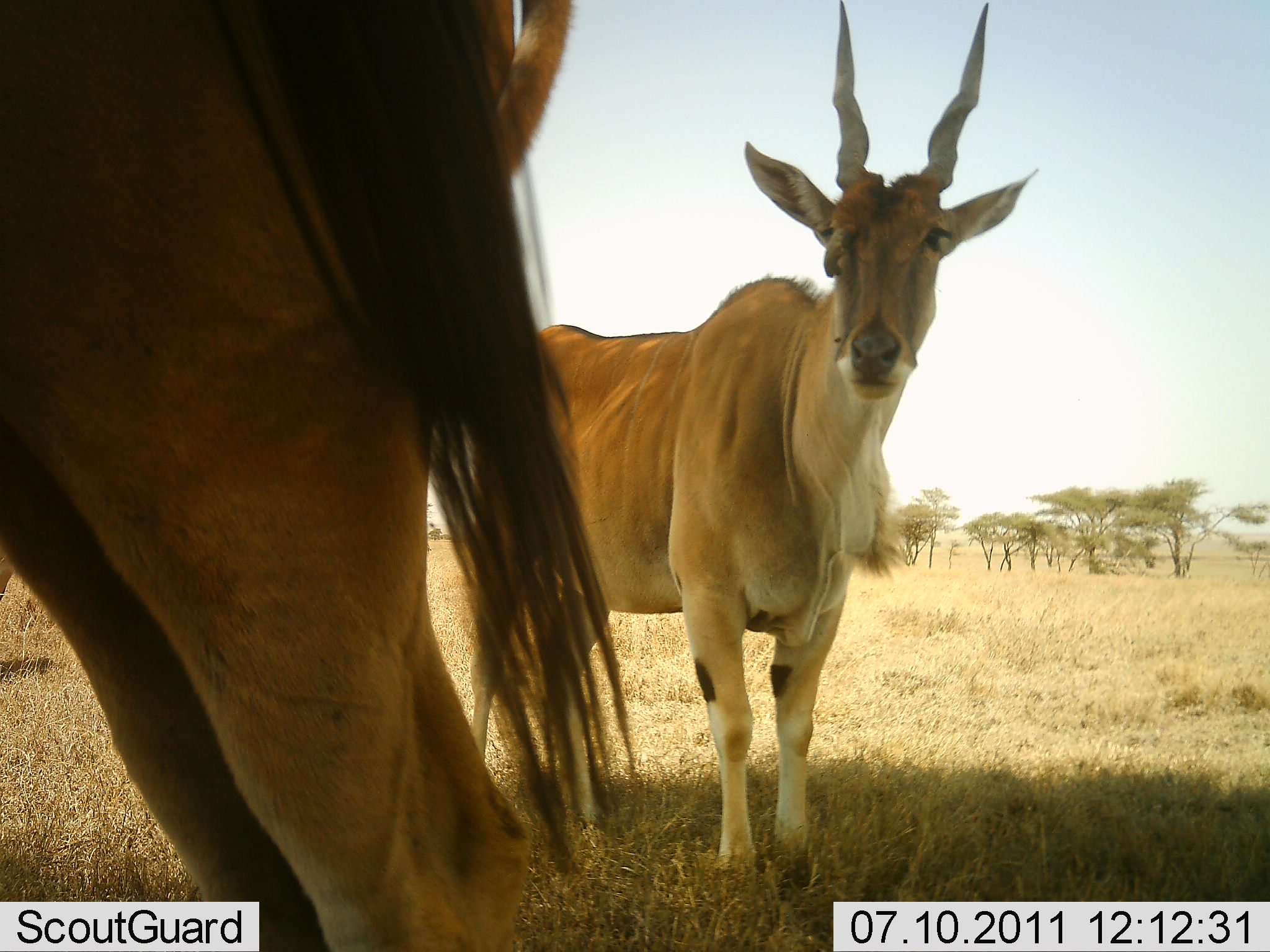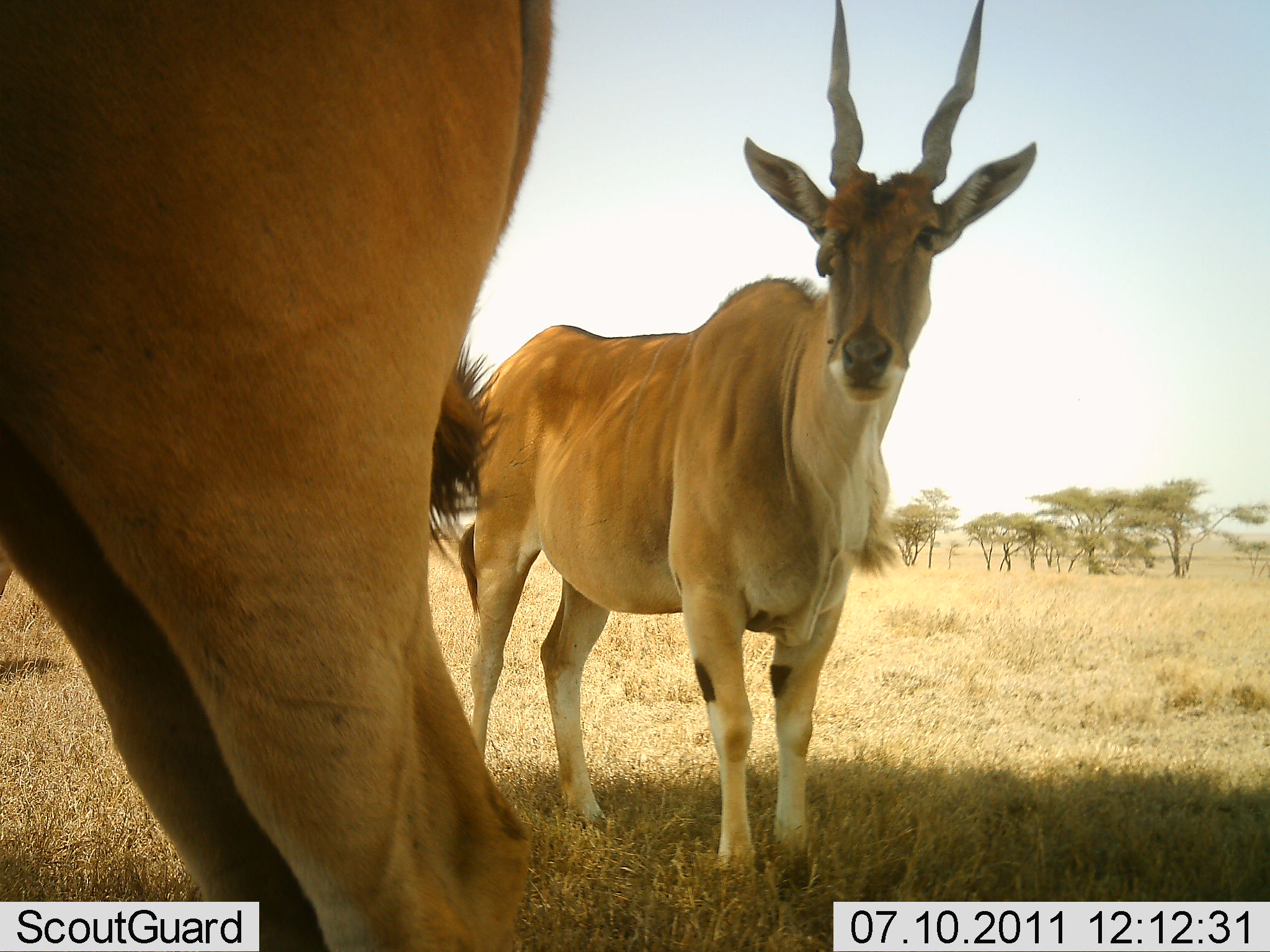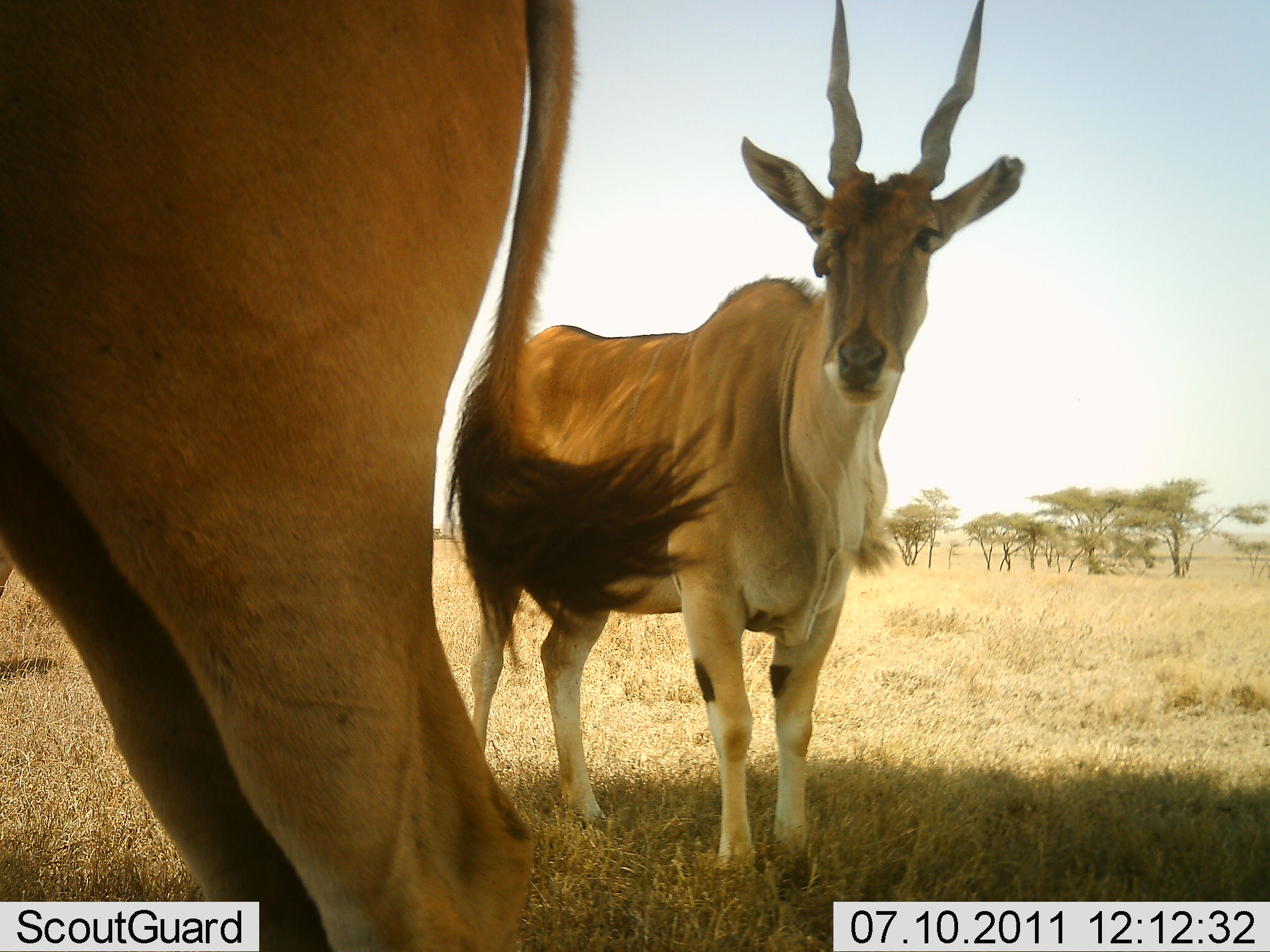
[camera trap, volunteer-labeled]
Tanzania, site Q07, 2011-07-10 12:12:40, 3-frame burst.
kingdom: Animalia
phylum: Chordata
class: Mammalia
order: Artiodactyla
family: Bovidae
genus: Tragelaphus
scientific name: Tragelaphus oryx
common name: eland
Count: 2.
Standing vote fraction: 100%.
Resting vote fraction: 0%.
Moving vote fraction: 0%.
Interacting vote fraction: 0%.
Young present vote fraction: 0%.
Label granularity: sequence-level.